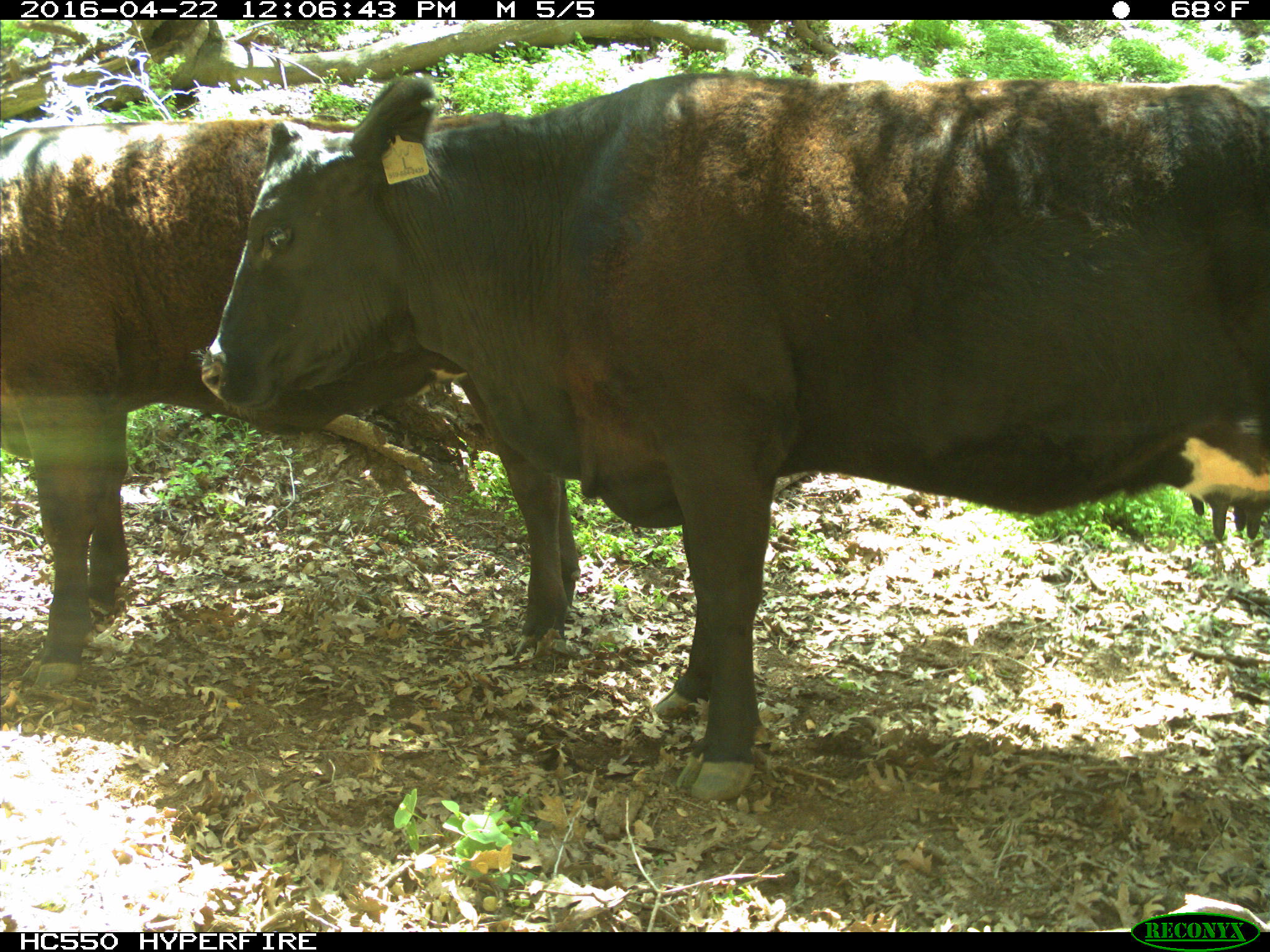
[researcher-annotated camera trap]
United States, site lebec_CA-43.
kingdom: Animalia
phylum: Chordata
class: Mammalia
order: Artiodactyla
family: Bovidae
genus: Bos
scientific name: Bos taurus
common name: domestic cow